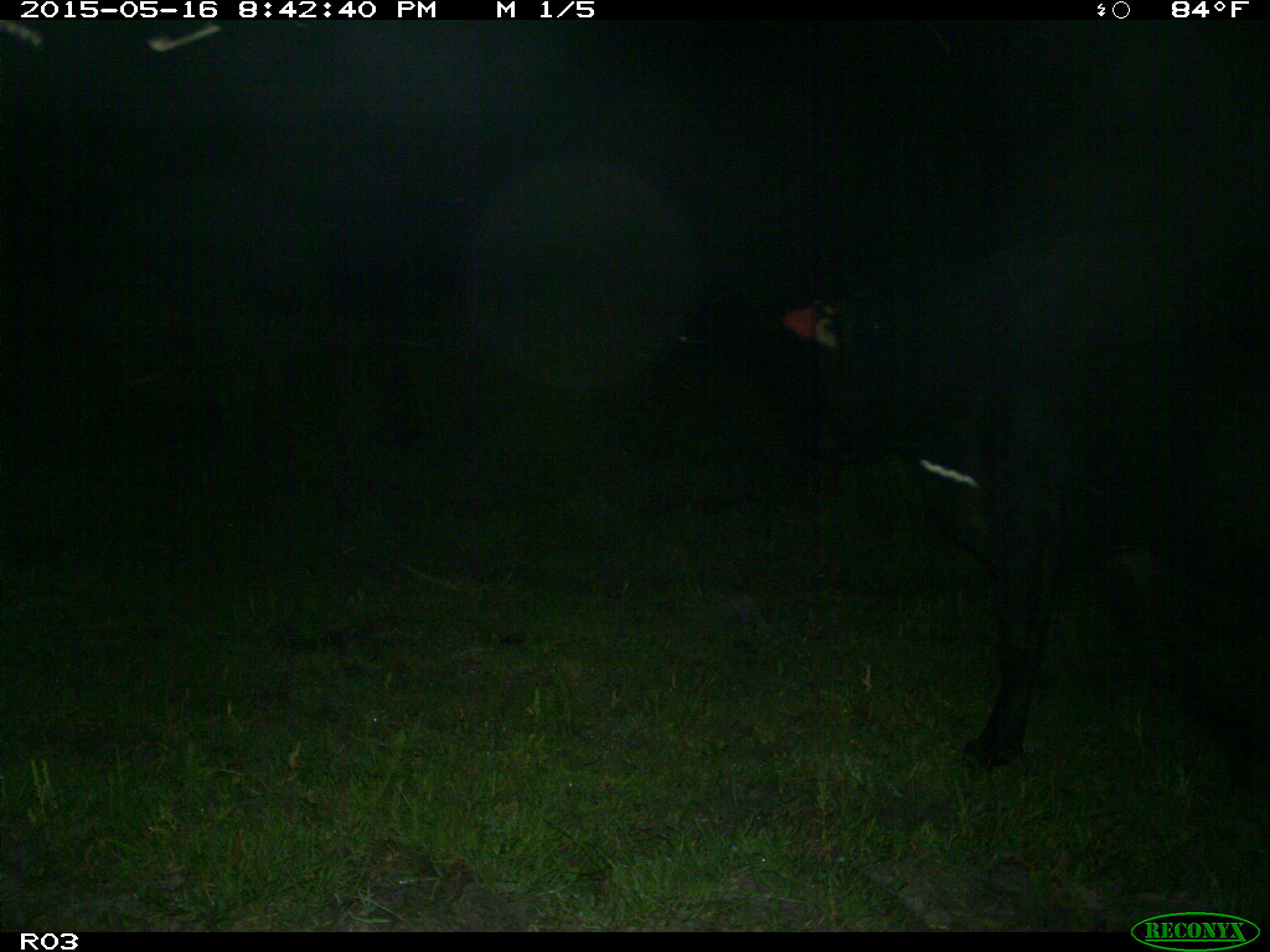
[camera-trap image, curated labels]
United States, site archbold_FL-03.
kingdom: Animalia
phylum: Chordata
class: Mammalia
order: Artiodactyla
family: Bovidae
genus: Bos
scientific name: Bos taurus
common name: domestic cow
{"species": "Bos taurus (domestic cow)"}